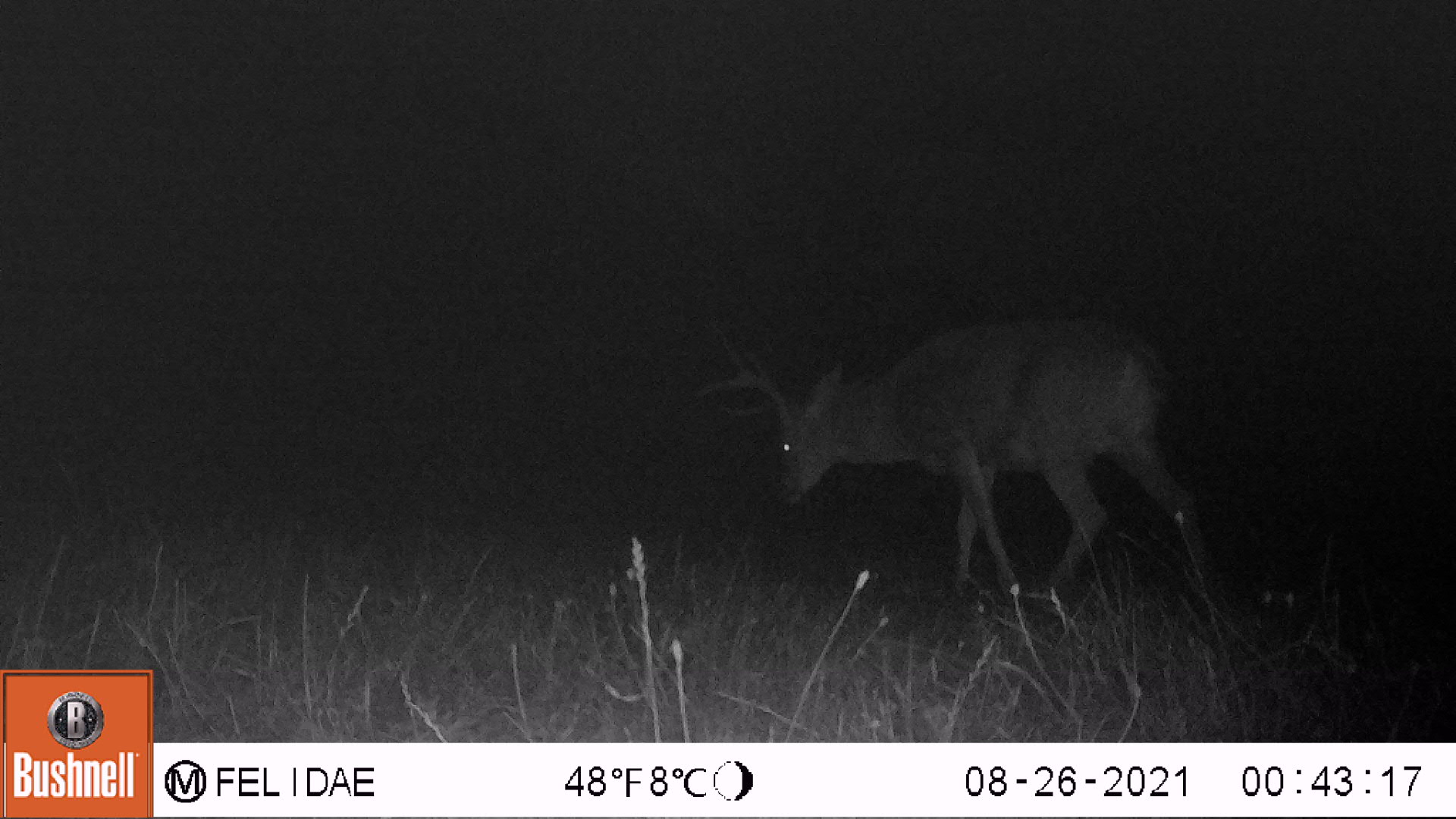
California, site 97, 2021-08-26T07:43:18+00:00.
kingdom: Animalia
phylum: Chordata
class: Mammalia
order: Artiodactyla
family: Cervidae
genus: Odocoileus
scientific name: Odocoileus hemionus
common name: mule deer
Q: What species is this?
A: Mule deer (Odocoileus hemionus).